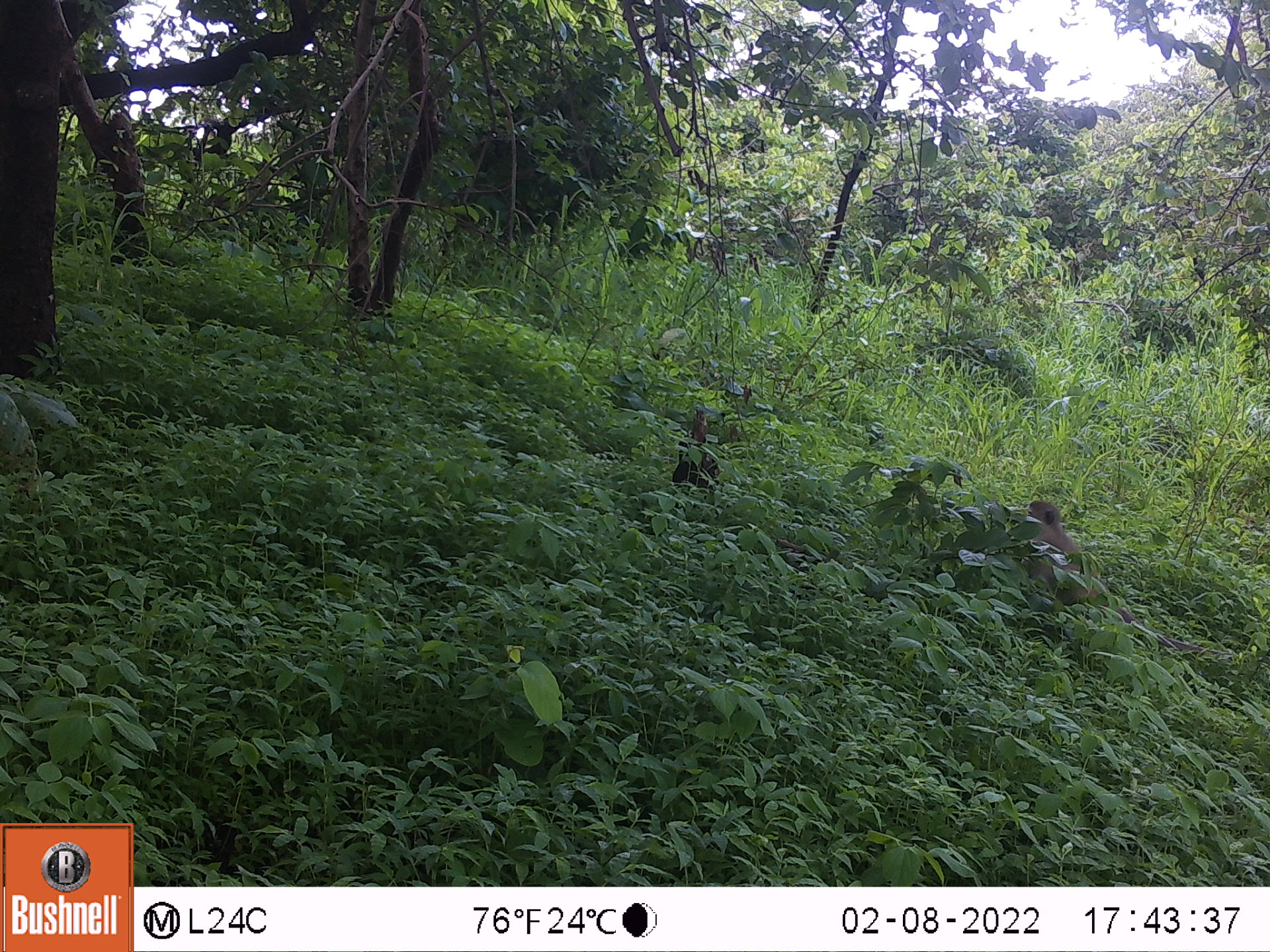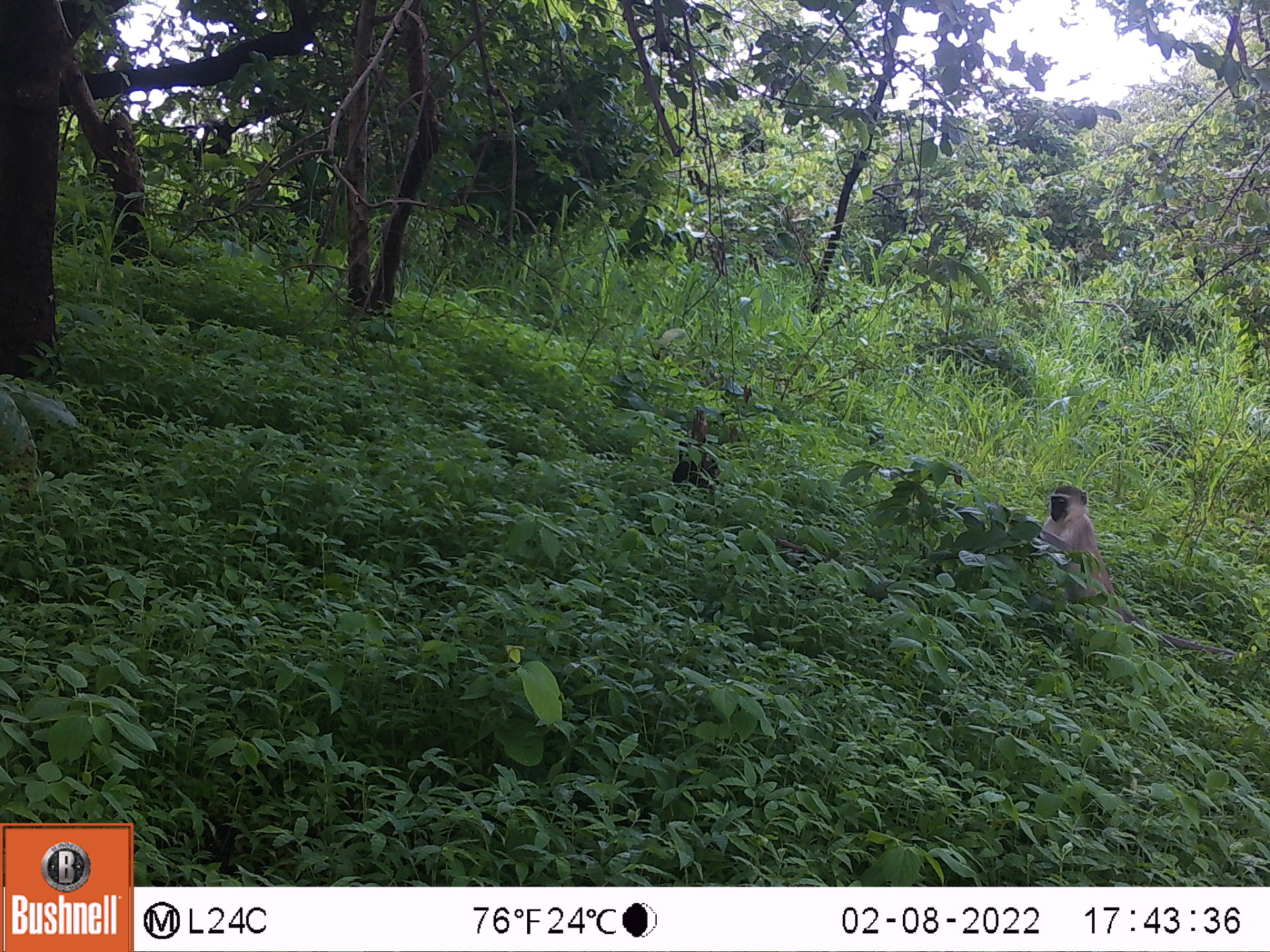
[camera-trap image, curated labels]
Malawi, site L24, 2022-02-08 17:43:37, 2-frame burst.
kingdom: Animalia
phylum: Chordata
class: Mammalia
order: Primates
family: Cercopithecidae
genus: Chlorocebus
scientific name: Chlorocebus pygerythrus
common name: vervet monkey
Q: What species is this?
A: Vervet monkey (Chlorocebus pygerythrus).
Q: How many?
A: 1.